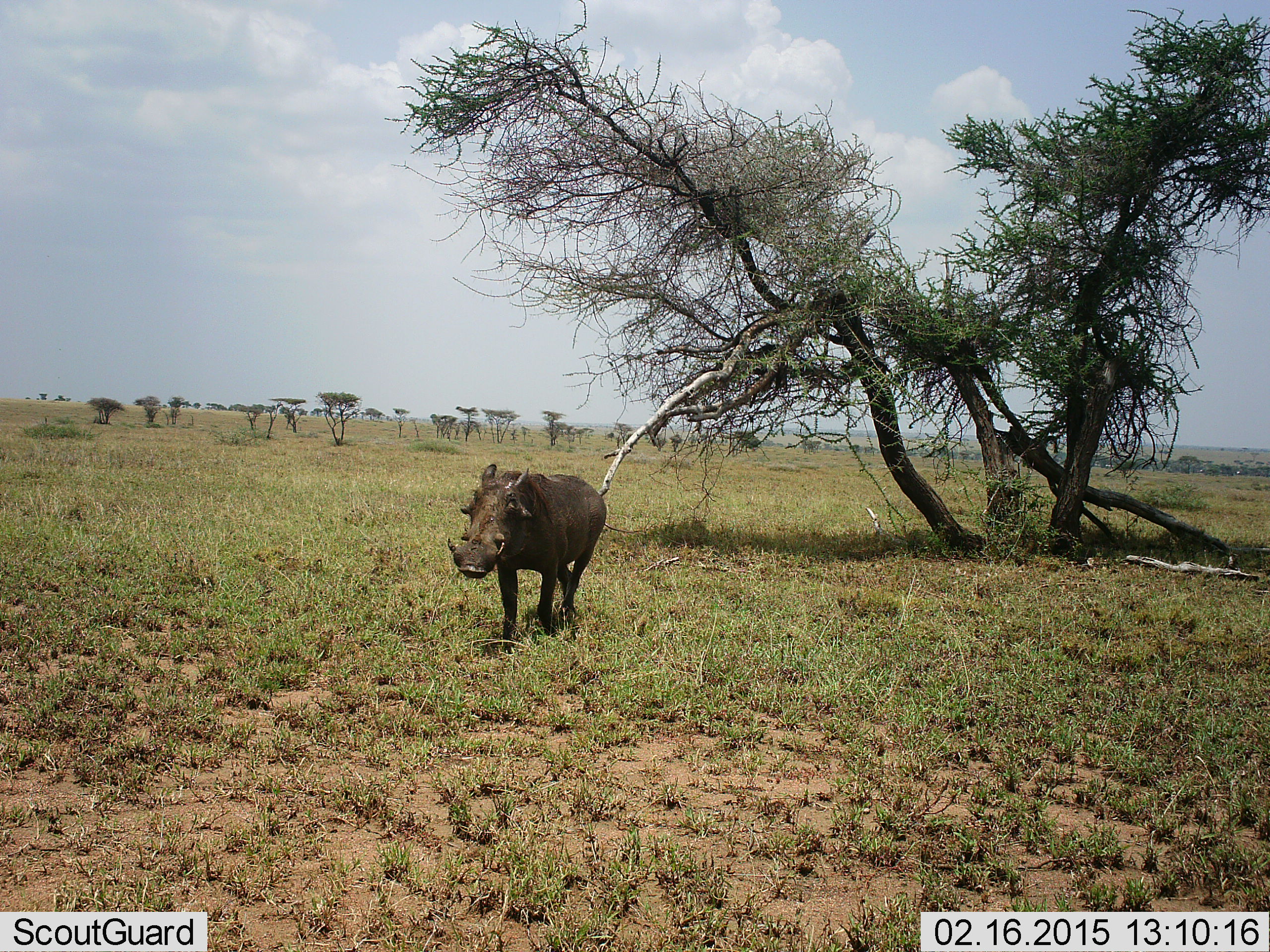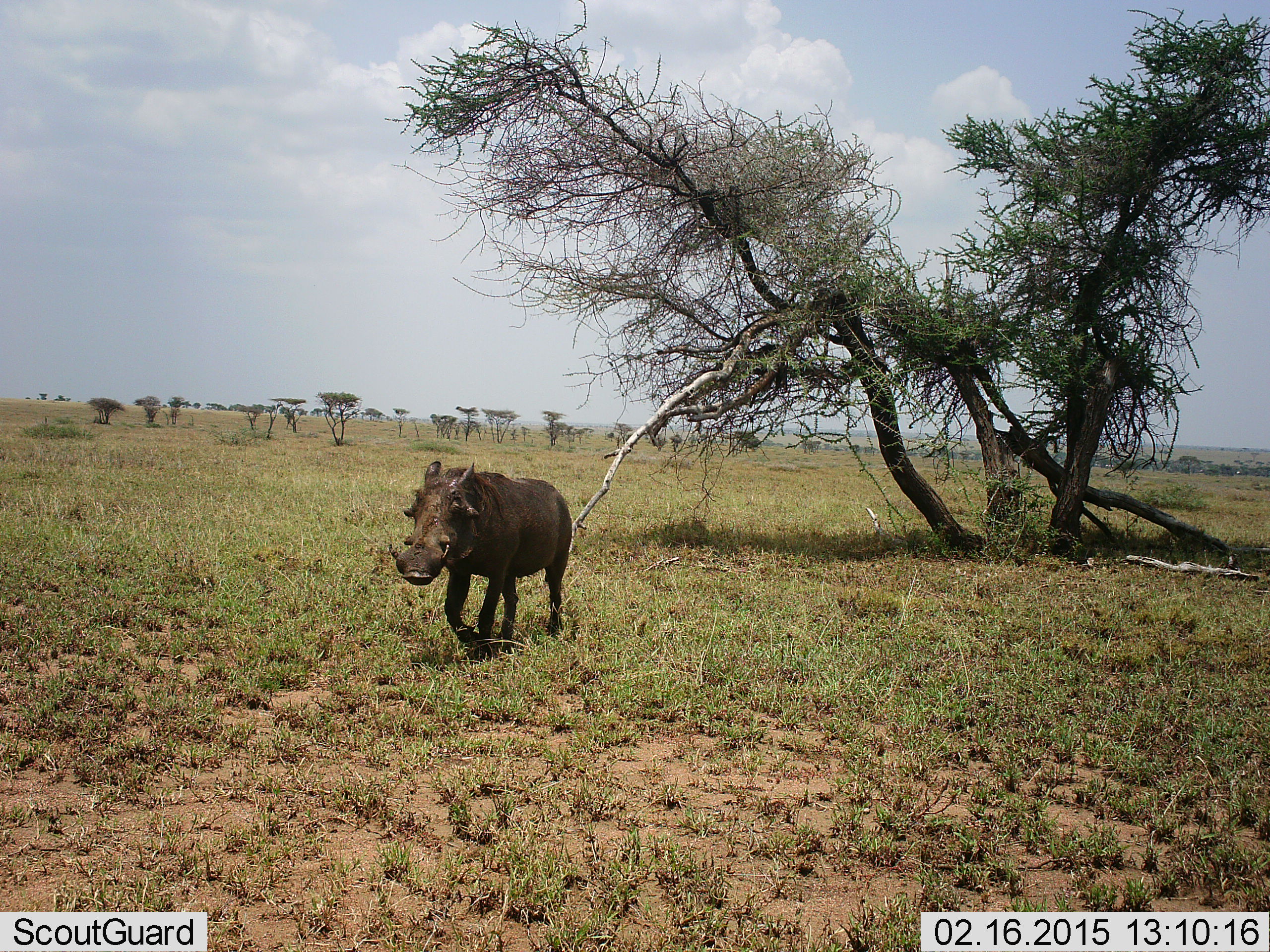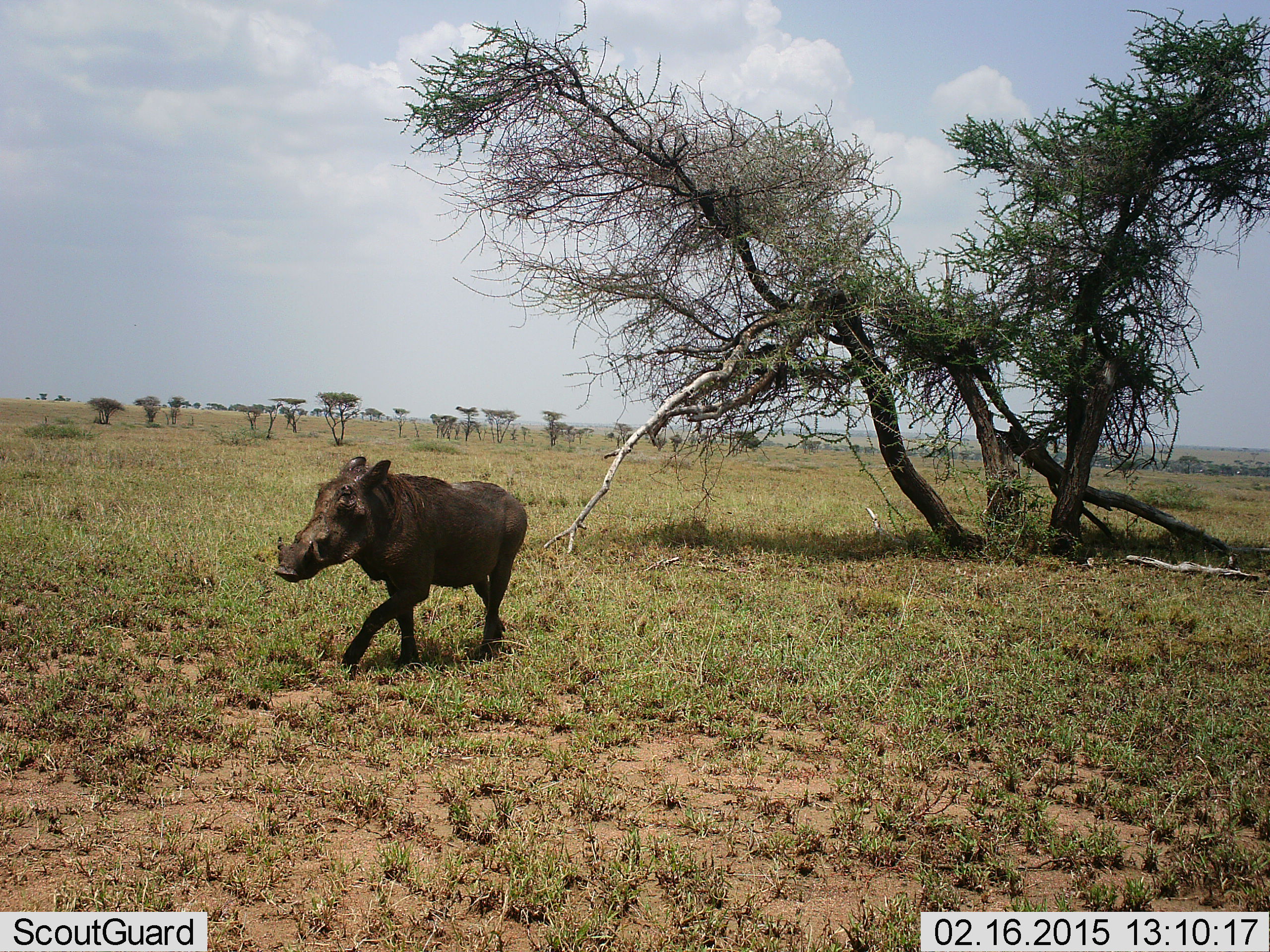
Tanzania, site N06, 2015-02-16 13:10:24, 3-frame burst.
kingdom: Animalia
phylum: Chordata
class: Mammalia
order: Artiodactyla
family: Suidae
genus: Phacochoerus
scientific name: Phacochoerus africanus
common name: warthog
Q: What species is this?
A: Warthog (Phacochoerus africanus).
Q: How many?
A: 1.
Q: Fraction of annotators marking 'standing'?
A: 0%.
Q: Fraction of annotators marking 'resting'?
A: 0%.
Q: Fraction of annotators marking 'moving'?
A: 100%.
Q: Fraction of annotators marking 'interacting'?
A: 0%.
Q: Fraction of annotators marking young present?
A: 0%.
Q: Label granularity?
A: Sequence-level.